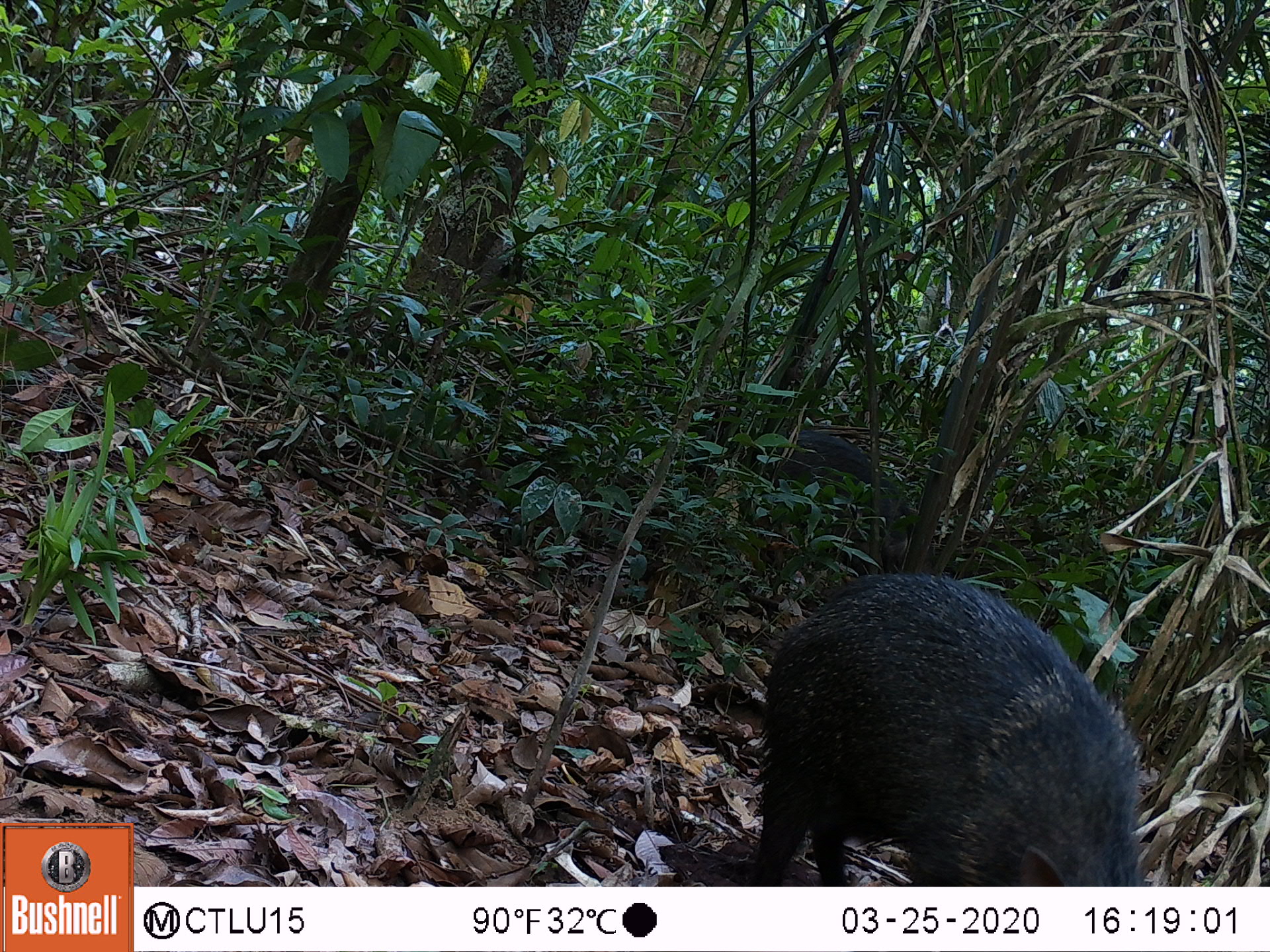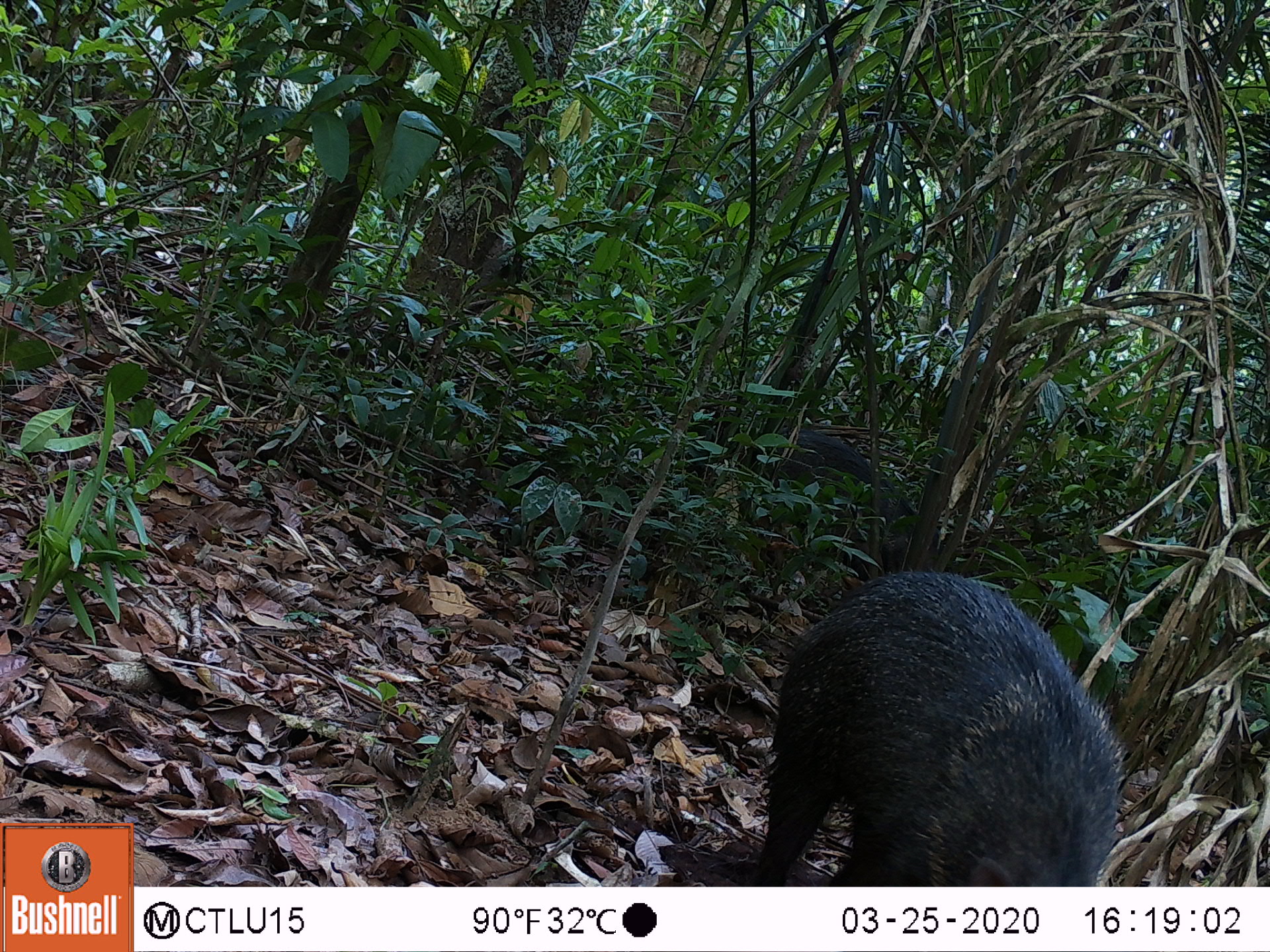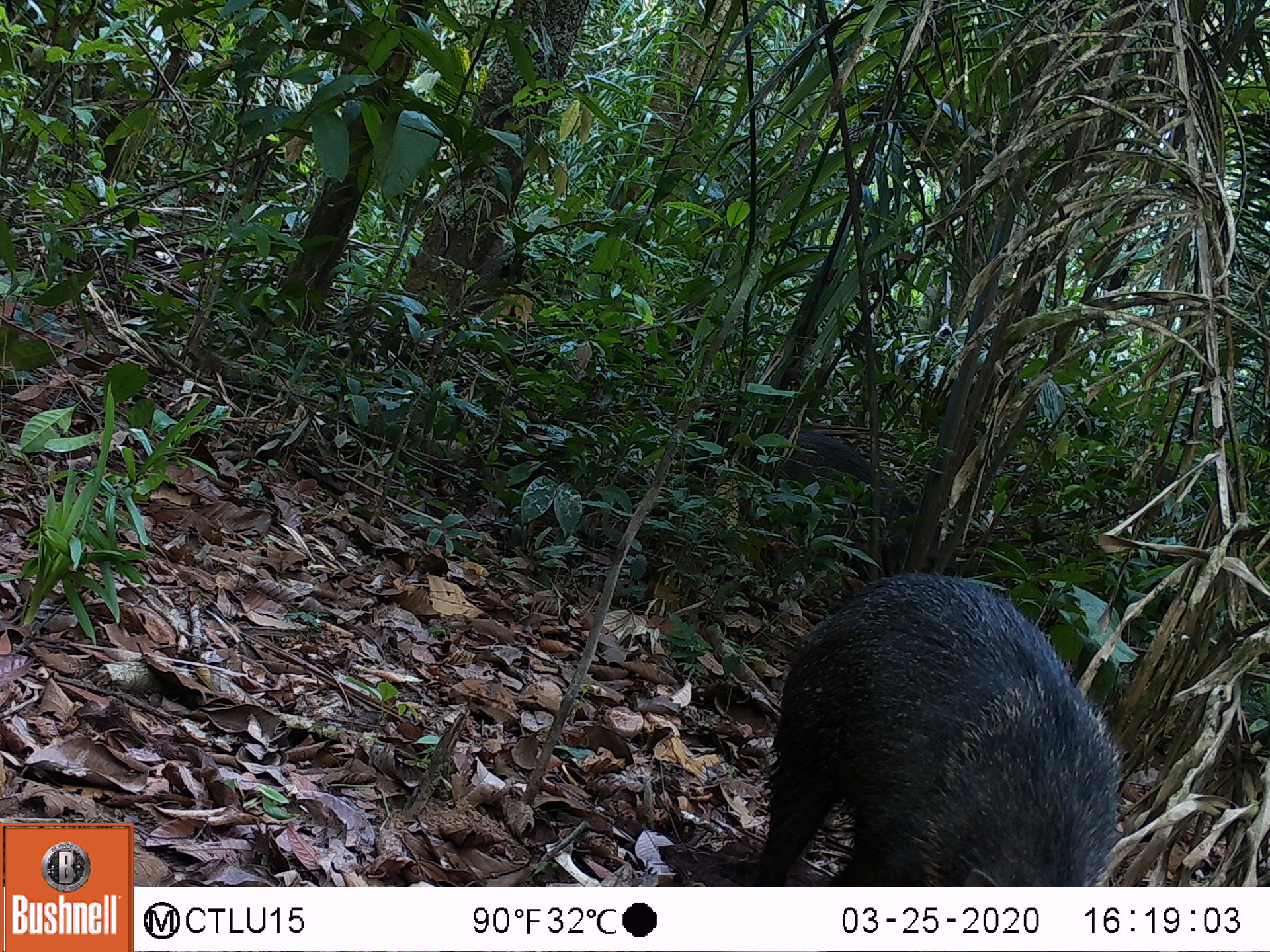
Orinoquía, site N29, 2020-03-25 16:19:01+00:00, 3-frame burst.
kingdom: Animalia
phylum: Chordata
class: Mammalia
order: Artiodactyla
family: Tayassuidae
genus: Pecari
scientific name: Pecari tajacu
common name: collared peccary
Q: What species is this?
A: Collared peccary (Pecari tajacu).